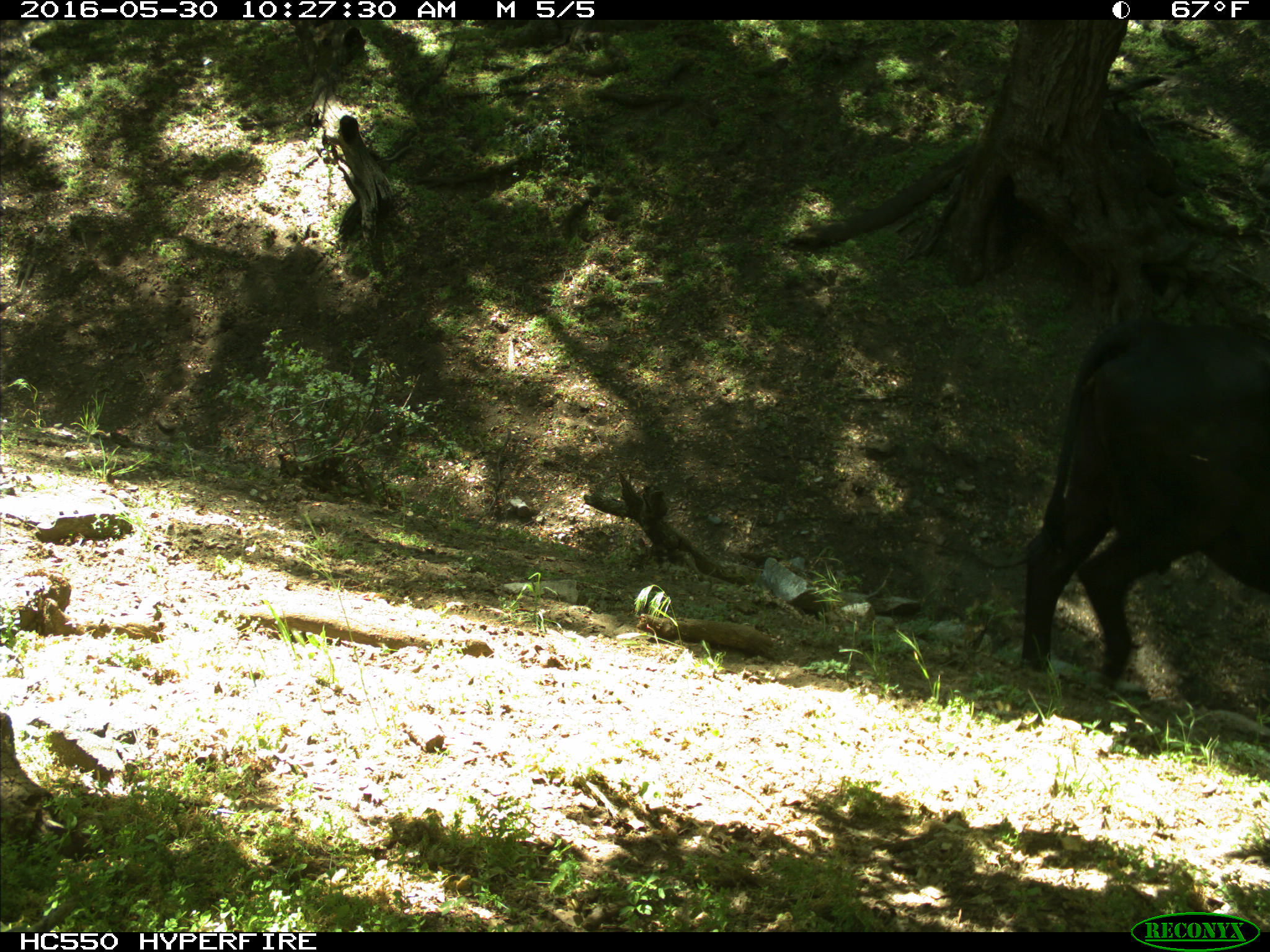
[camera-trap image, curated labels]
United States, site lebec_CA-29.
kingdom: Animalia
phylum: Chordata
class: Mammalia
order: Artiodactyla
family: Bovidae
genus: Bos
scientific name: Bos taurus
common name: domestic cow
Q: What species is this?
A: Bos taurus (domestic cow).